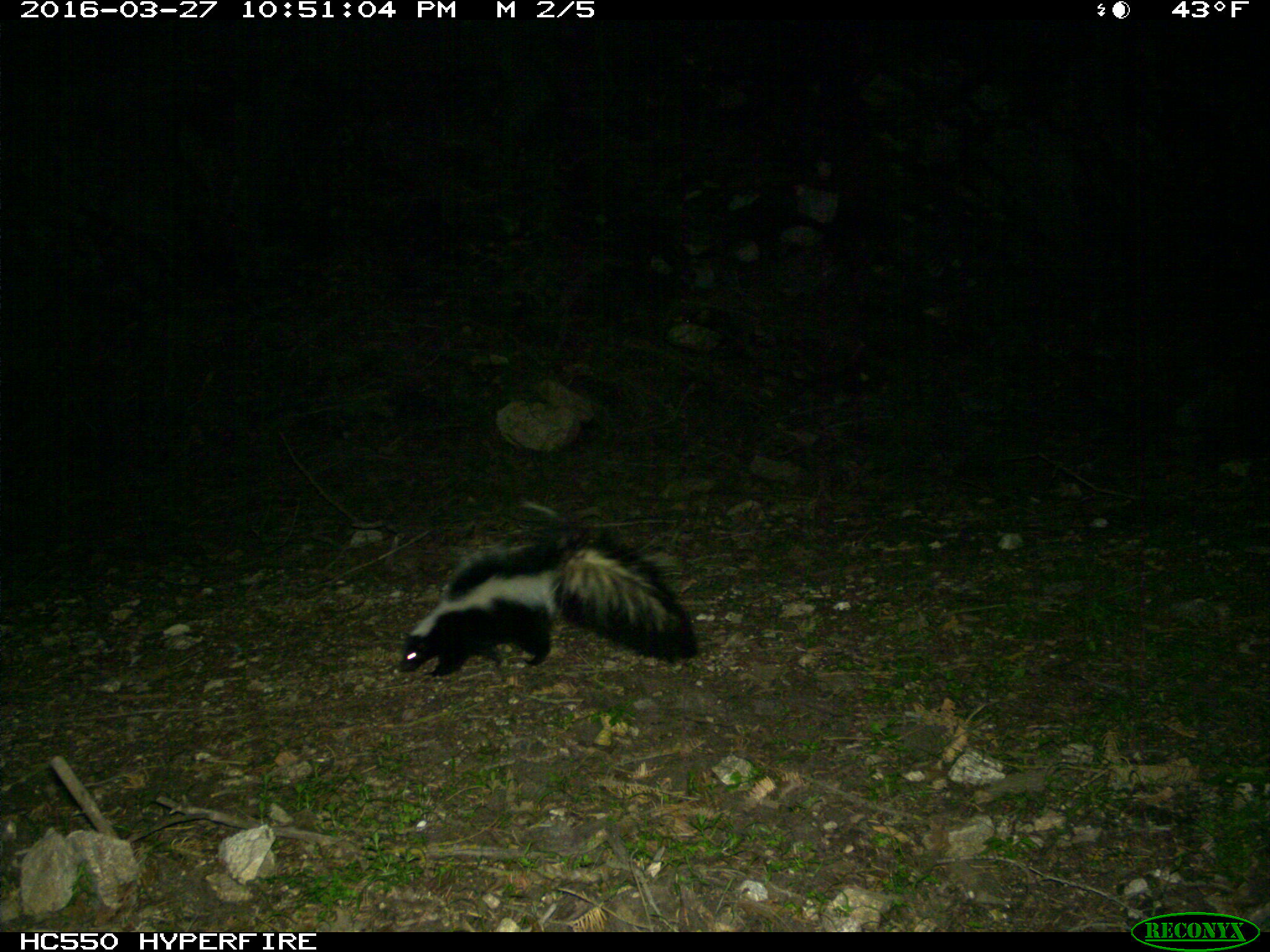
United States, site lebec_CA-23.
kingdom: Animalia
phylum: Chordata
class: Mammalia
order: Carnivora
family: Mephitidae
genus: Mephitis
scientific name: Mephitis mephitis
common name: striped skunk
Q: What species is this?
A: Mephitis mephitis (striped skunk).